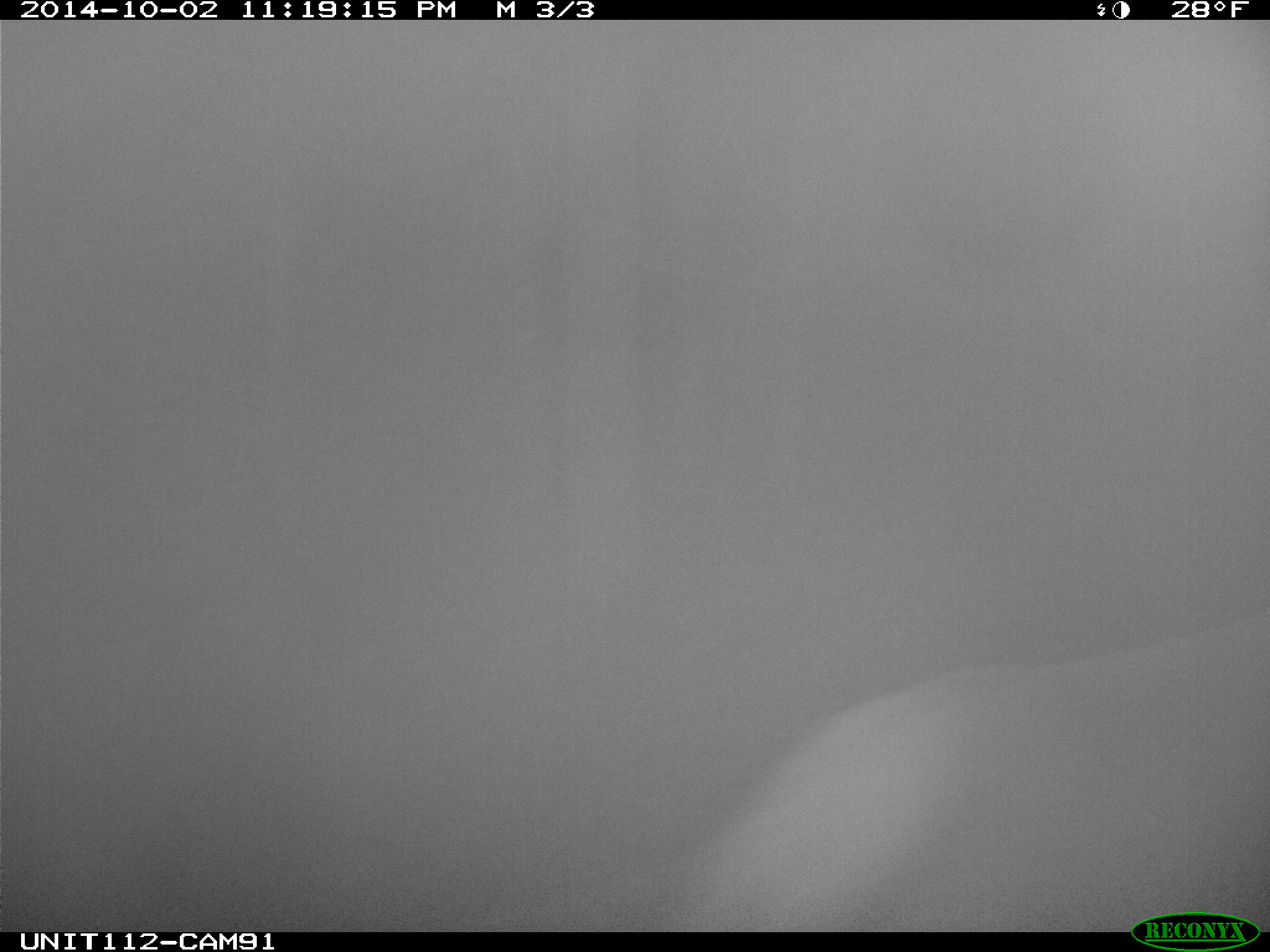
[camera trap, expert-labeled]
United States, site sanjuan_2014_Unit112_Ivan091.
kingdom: Animalia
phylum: Chordata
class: Mammalia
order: Artiodactyla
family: Cervidae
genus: Cervus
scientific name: Cervus elaphus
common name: red deer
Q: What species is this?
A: Cervus elaphus (red deer).